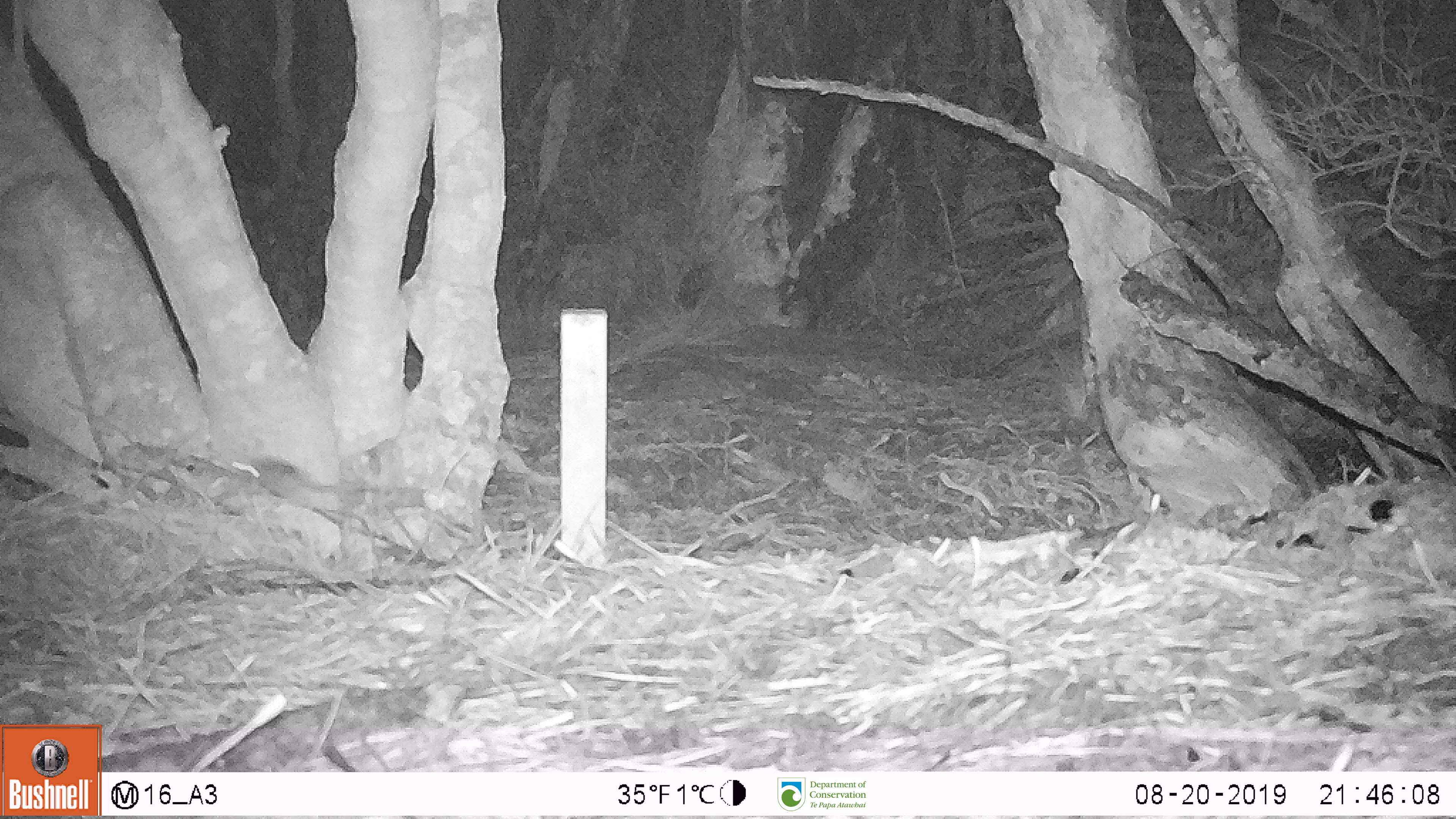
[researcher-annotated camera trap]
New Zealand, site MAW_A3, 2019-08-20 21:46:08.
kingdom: Animalia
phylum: Chordata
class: Mammalia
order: Rodentia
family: Muridae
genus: Mus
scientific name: Mus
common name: mouse